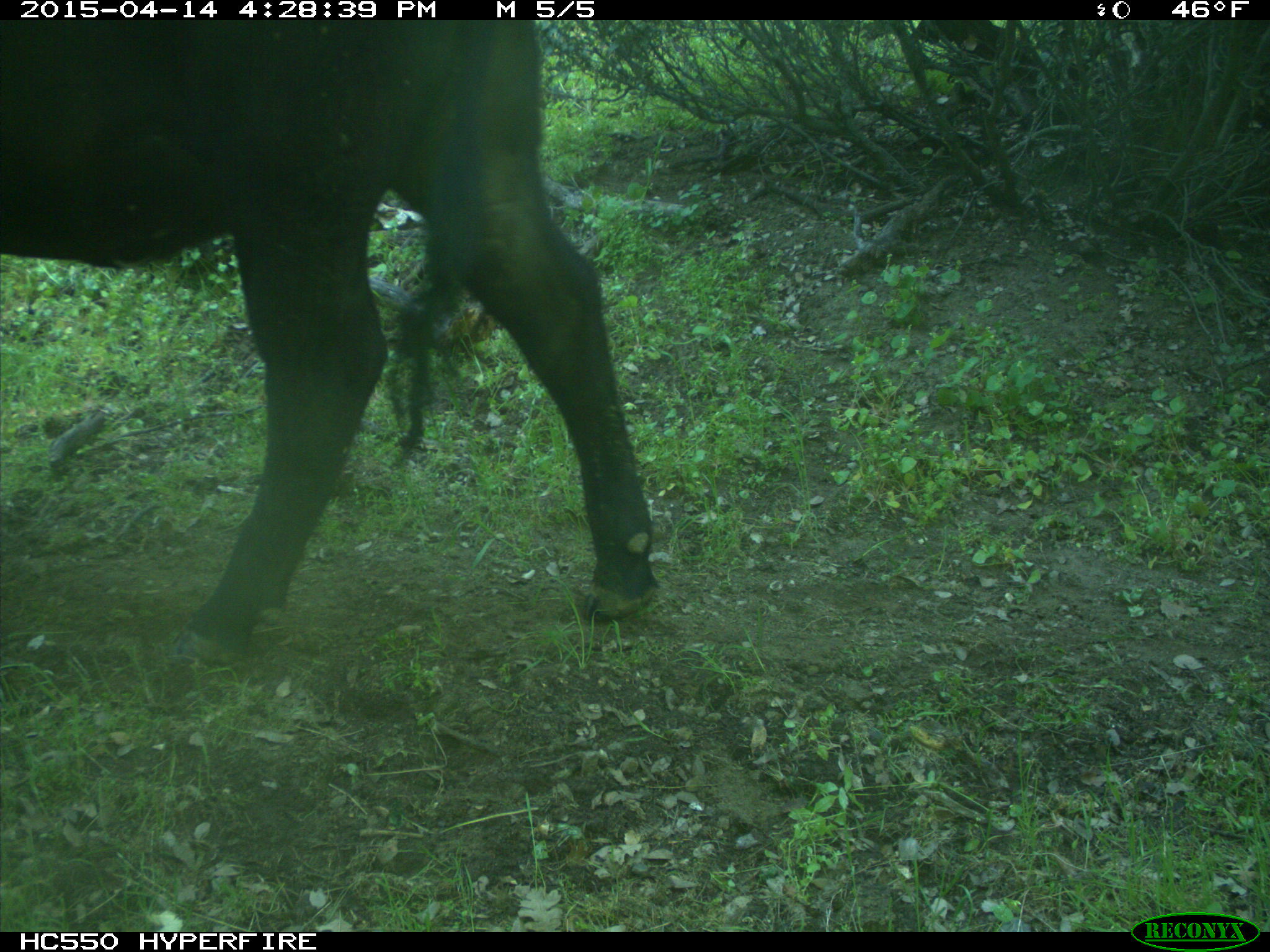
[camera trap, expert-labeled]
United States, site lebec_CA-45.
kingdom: Animalia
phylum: Chordata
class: Mammalia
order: Artiodactyla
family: Bovidae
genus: Bos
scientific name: Bos taurus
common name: domestic cow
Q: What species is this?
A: Bos taurus (domestic cow).